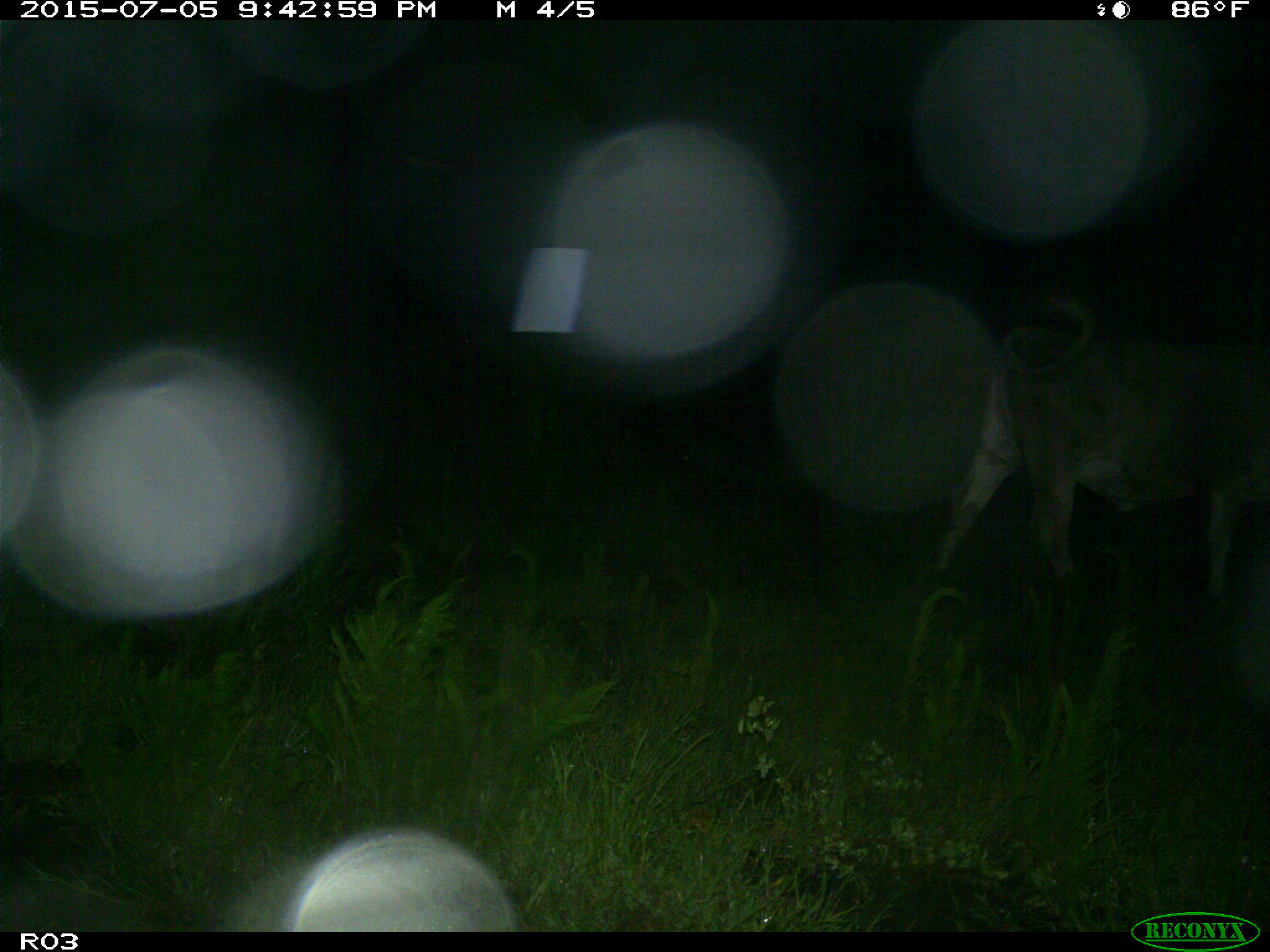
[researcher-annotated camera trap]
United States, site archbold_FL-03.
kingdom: Animalia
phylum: Chordata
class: Mammalia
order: Artiodactyla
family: Bovidae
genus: Bos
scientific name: Bos taurus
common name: domestic cow